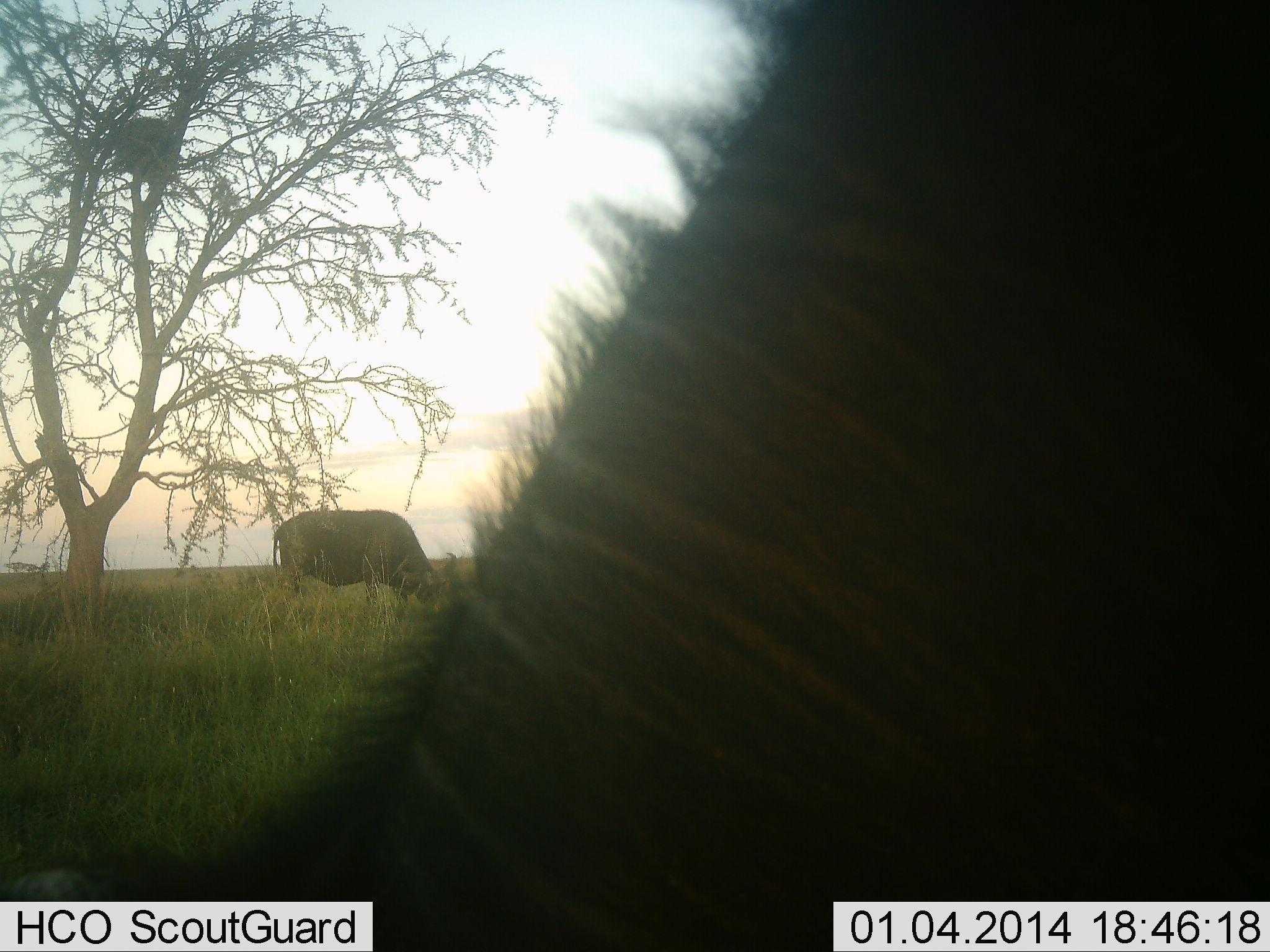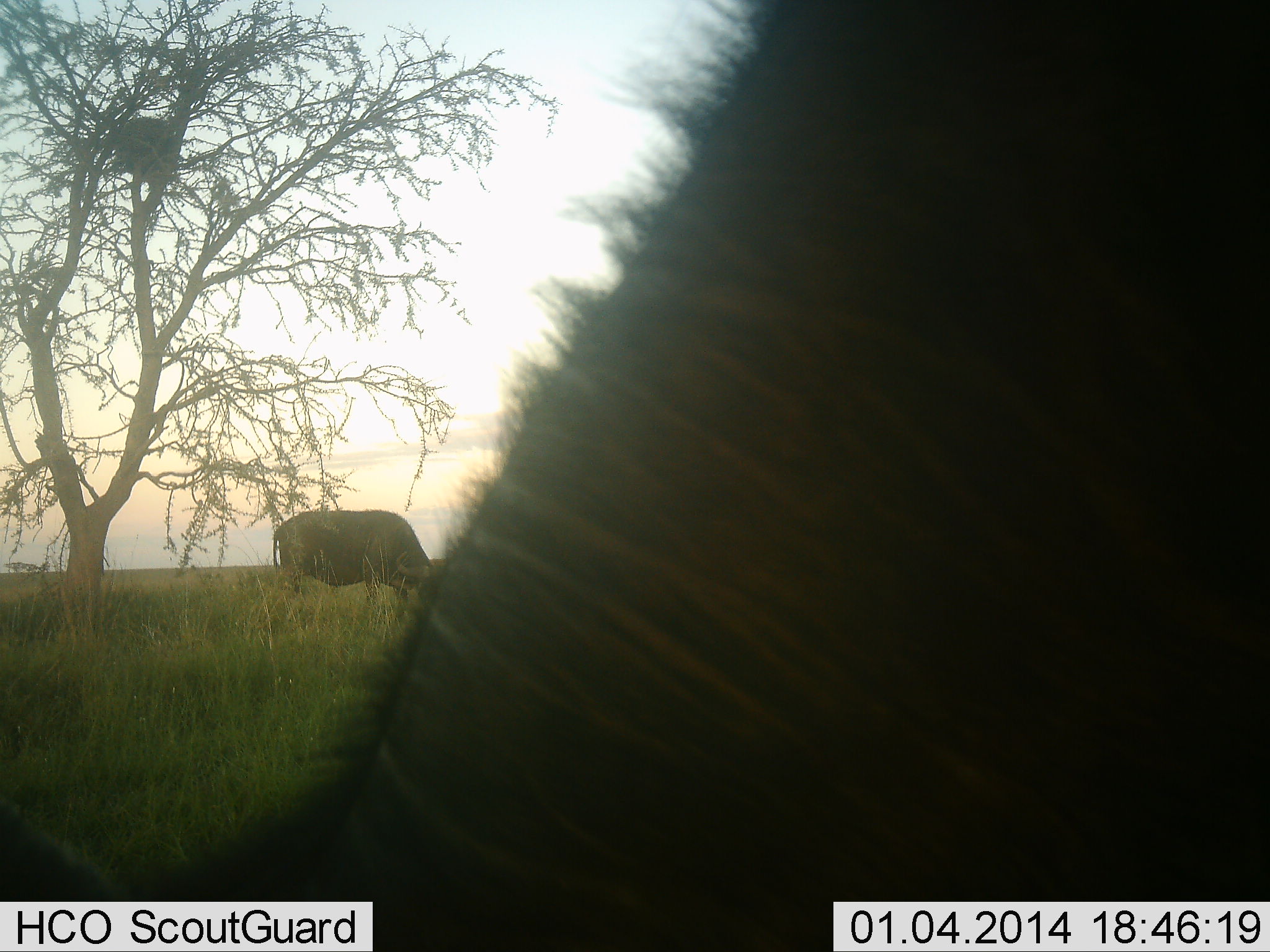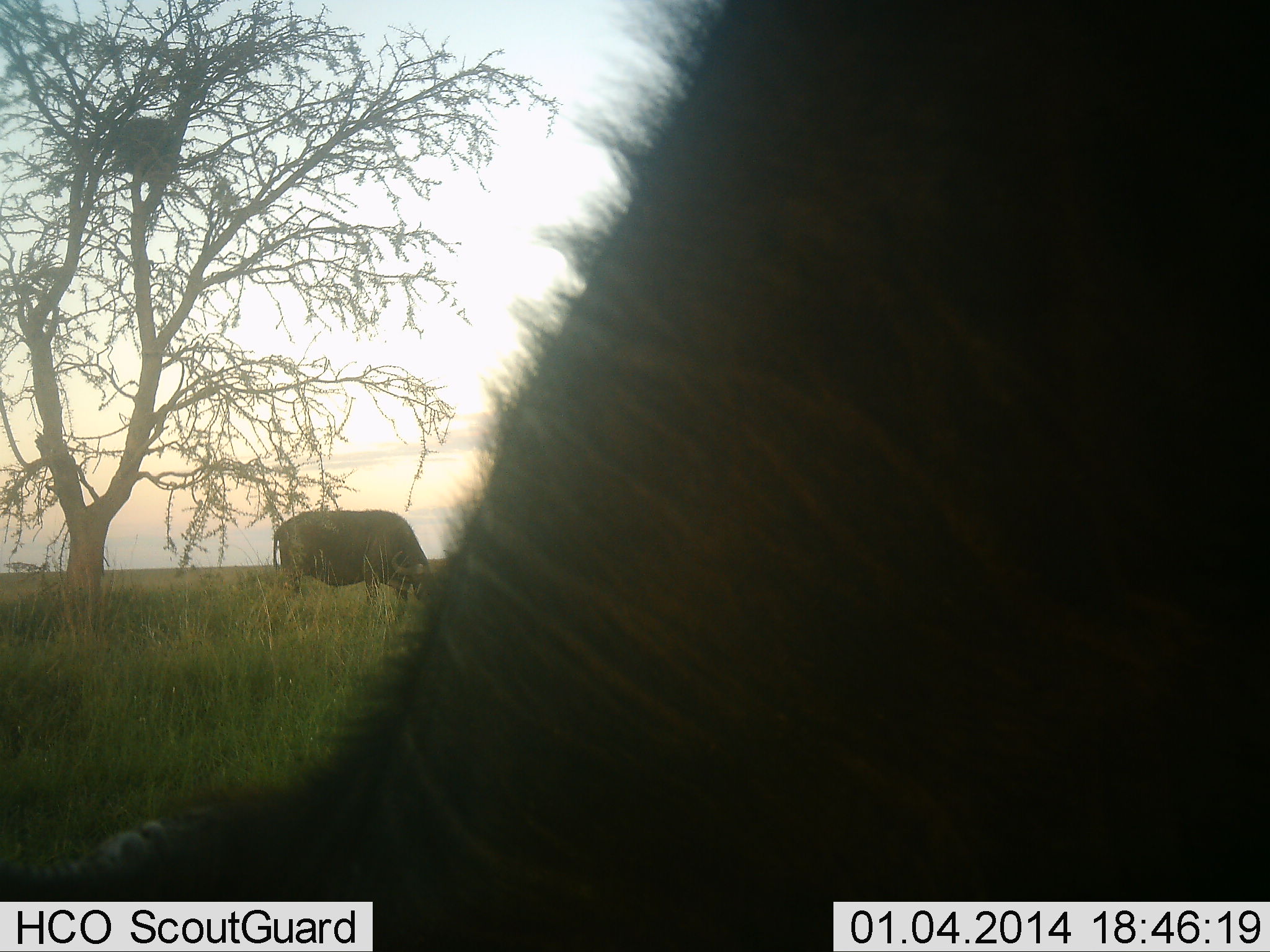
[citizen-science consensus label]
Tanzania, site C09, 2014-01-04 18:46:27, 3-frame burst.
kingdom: Animalia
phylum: Chordata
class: Mammalia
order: Artiodactyla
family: Bovidae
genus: Syncerus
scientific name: Syncerus caffer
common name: cape buffalo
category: buffalo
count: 2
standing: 24%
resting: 0%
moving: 4%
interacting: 0%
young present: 0%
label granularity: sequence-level